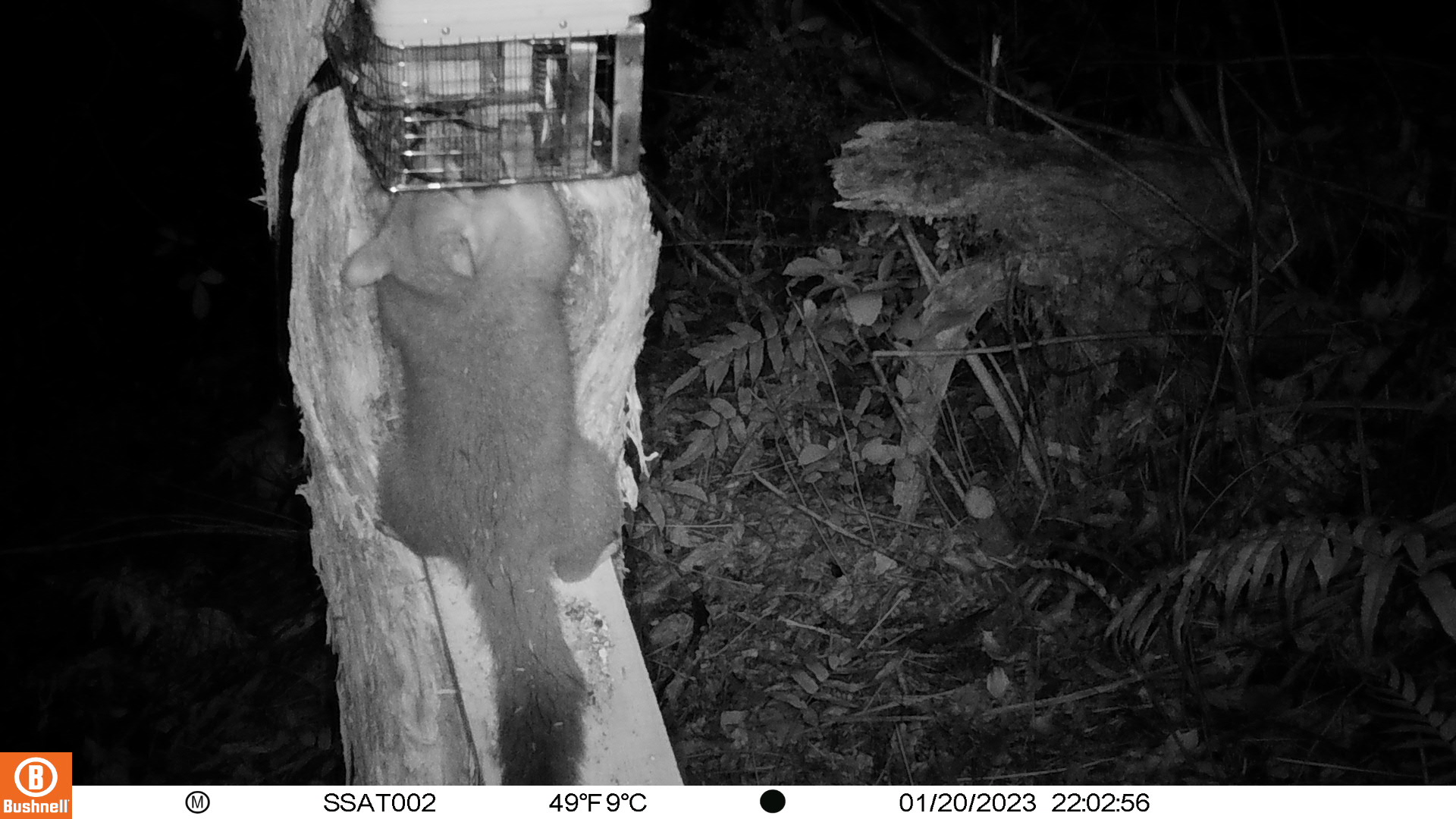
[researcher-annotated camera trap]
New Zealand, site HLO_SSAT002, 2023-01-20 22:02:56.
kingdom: Animalia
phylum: Chordata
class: Mammalia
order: Diprotodontia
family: Phalangeridae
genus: Trichosurus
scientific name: Trichosurus vulpecula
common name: common brushtail possum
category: possum